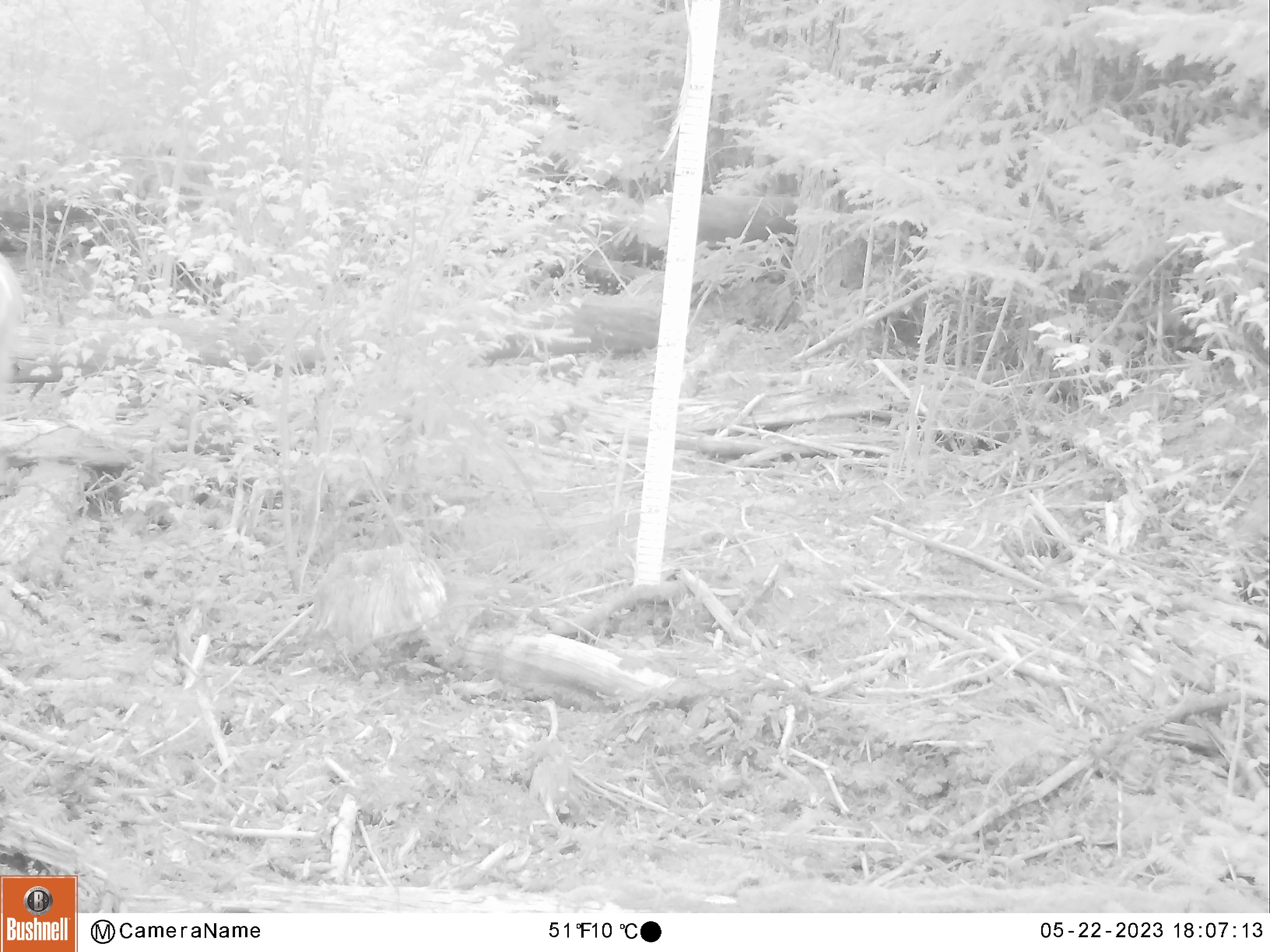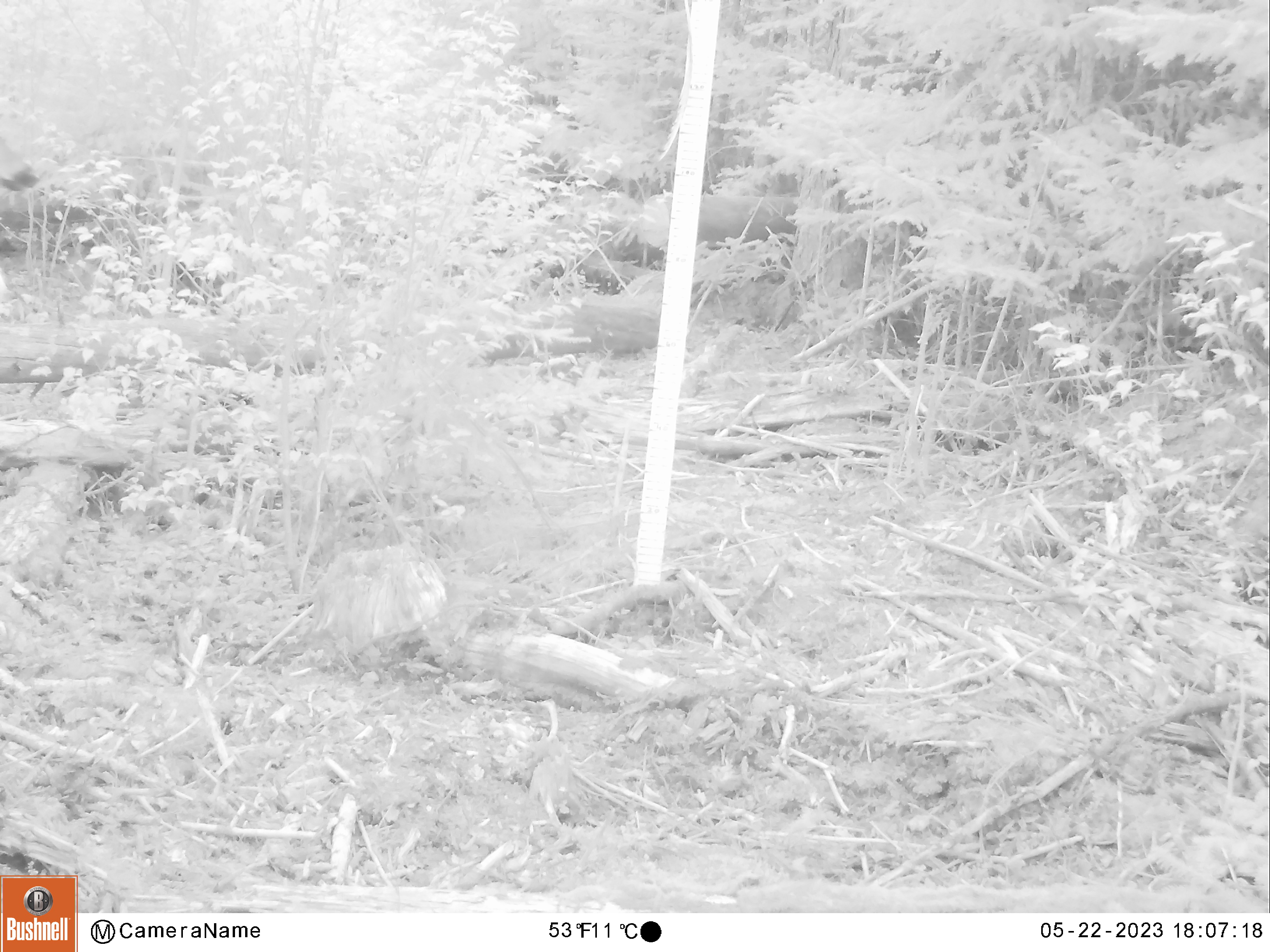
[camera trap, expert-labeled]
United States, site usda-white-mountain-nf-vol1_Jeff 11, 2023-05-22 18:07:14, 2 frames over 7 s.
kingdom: Animalia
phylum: Chordata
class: Mammalia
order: Artiodactyla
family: Cervidae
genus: Odocoileus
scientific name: Odocoileus virginianus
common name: white-tailed deer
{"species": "white-tailed deer (Odocoileus virginianus)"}